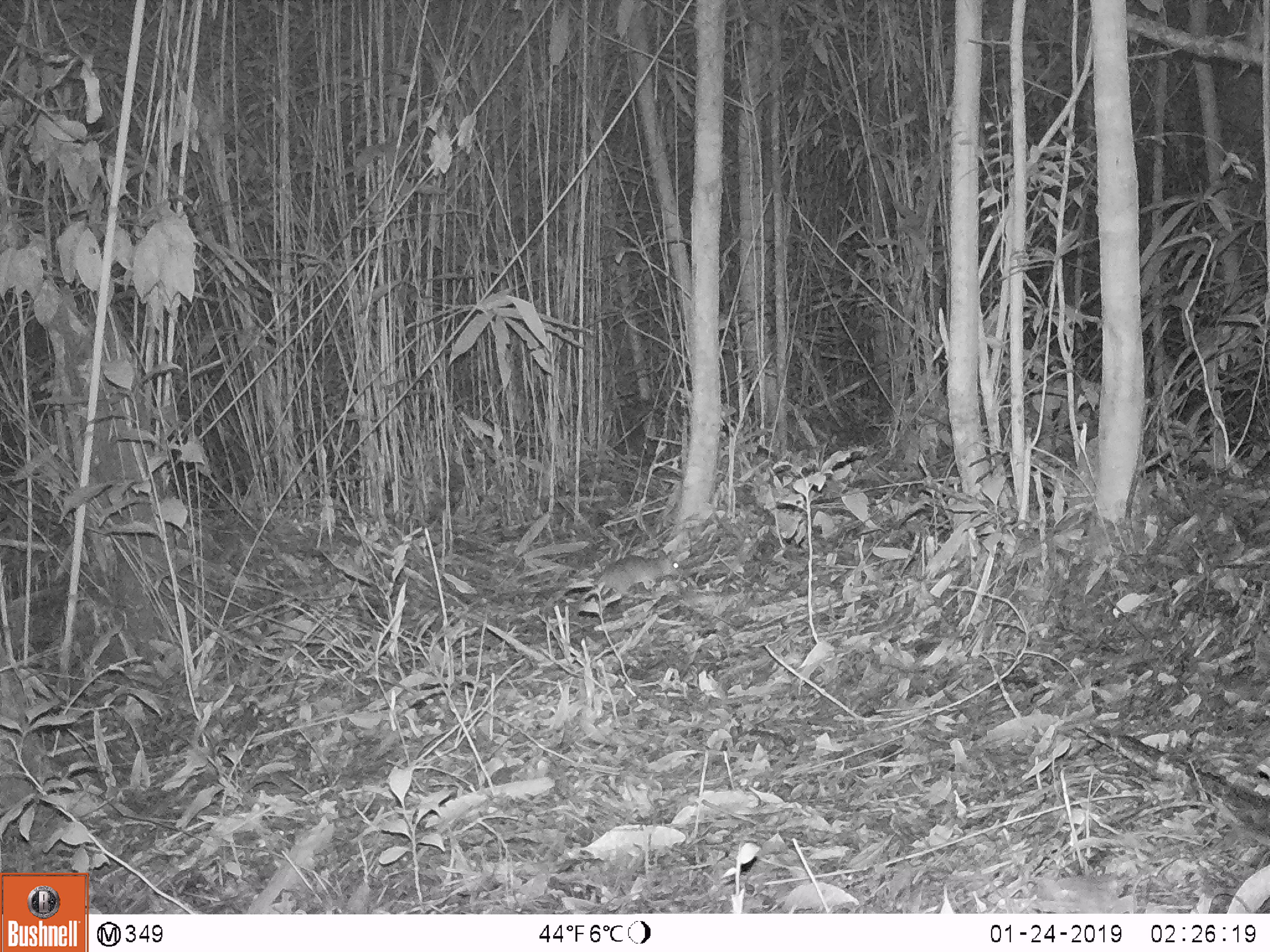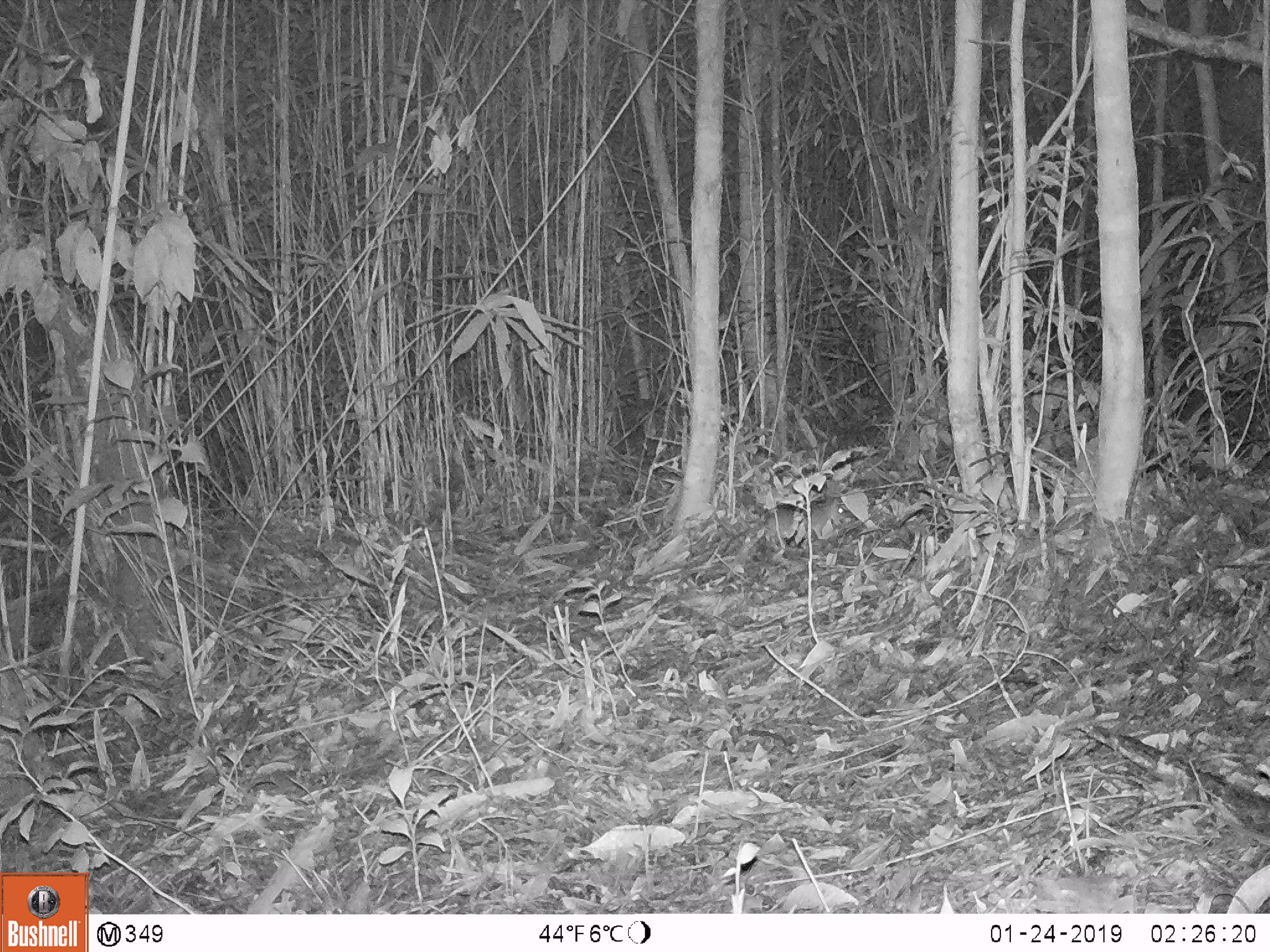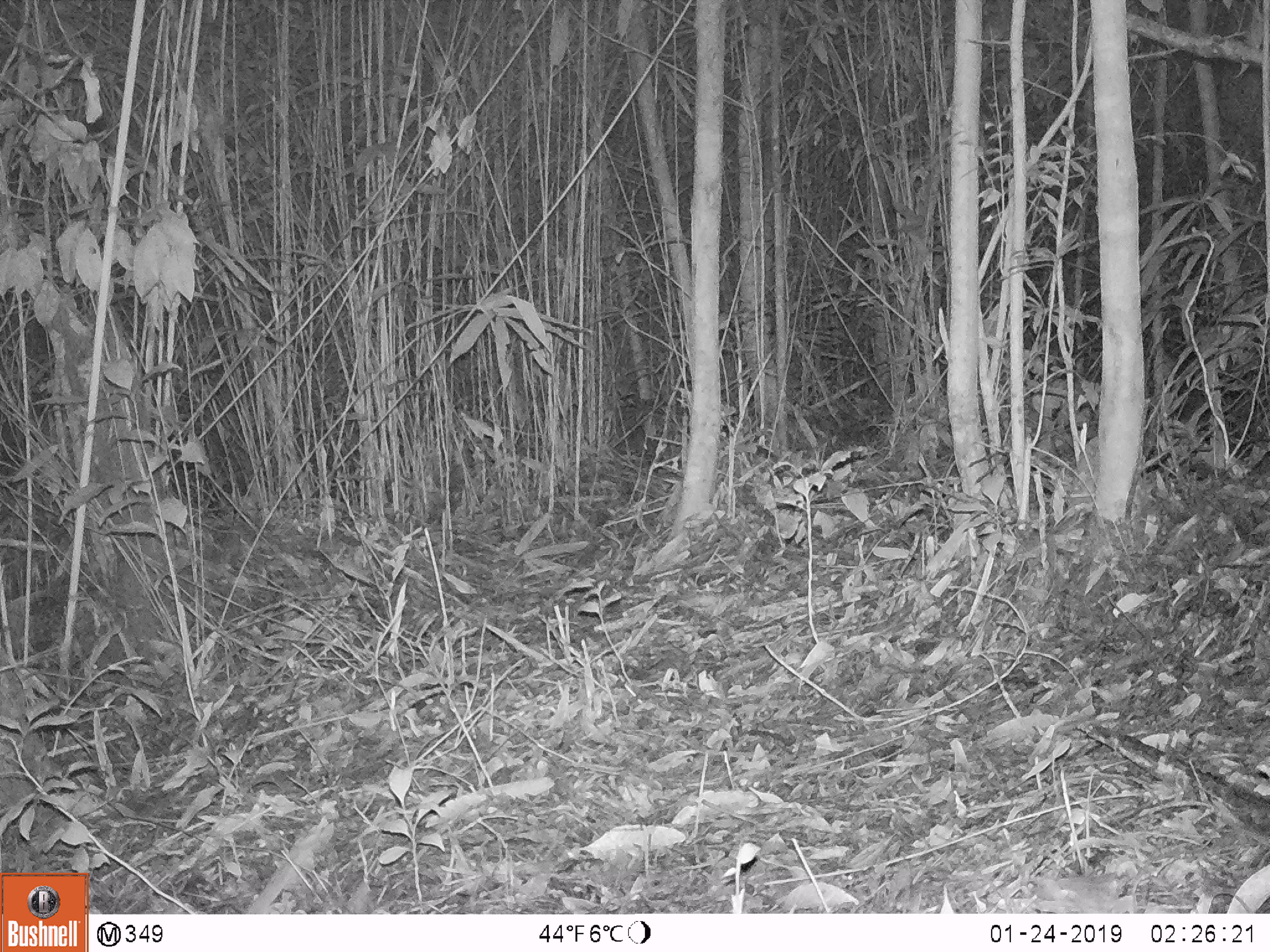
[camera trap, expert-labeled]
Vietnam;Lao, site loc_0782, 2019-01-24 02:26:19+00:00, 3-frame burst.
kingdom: Animalia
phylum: Chordata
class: Mammalia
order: Rodentia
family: Muridae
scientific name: Muridae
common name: old-world mice and rats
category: unidentified murid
Unidentified murid (old-world mice and rats) (Muridae). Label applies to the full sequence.